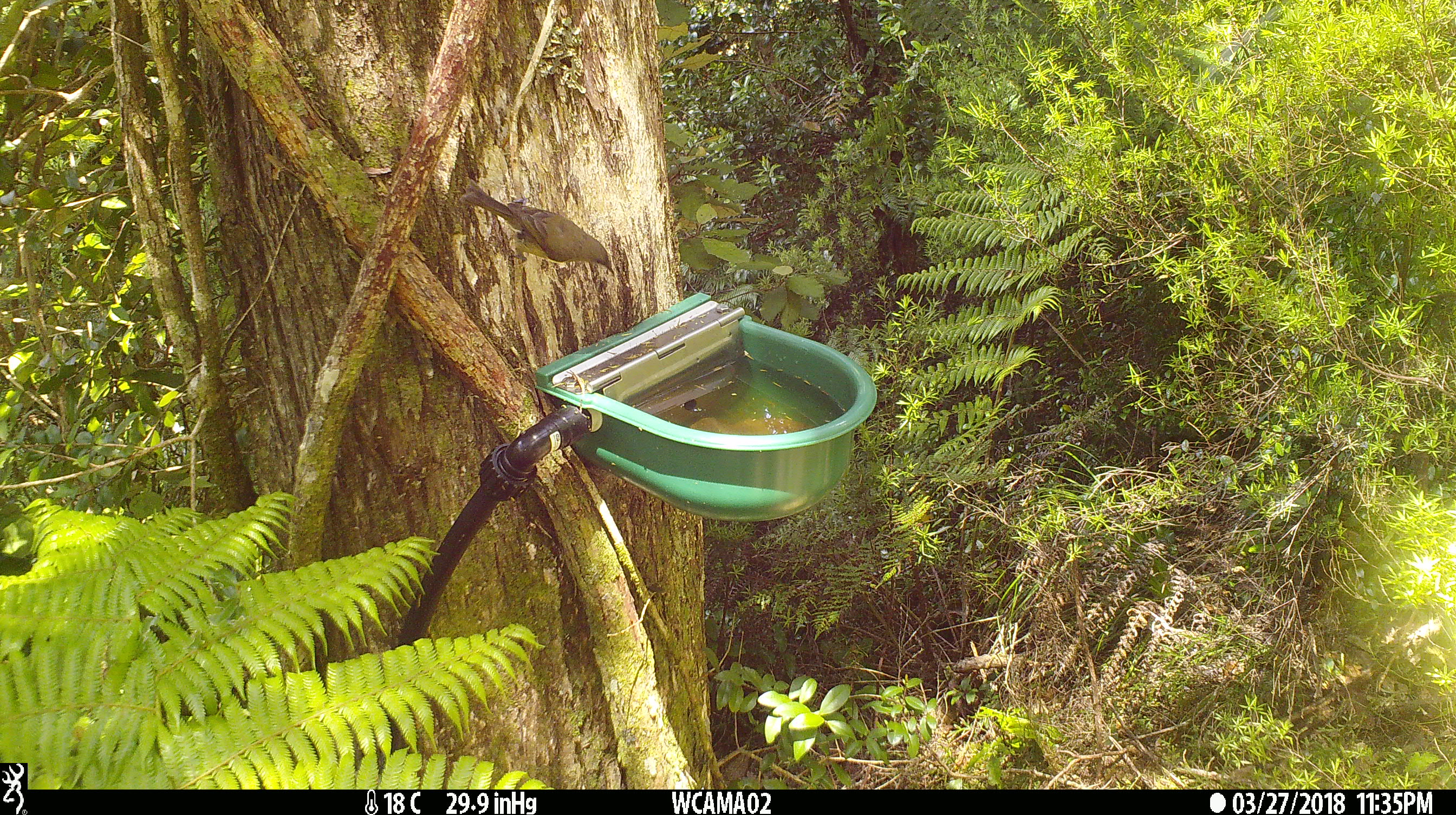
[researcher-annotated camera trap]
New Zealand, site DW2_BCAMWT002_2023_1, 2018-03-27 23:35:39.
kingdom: Animalia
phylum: Chordata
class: Aves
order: Passeriformes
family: Meliphagidae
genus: Anthornis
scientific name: Anthornis melanura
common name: new zealand bellbird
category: bellbird